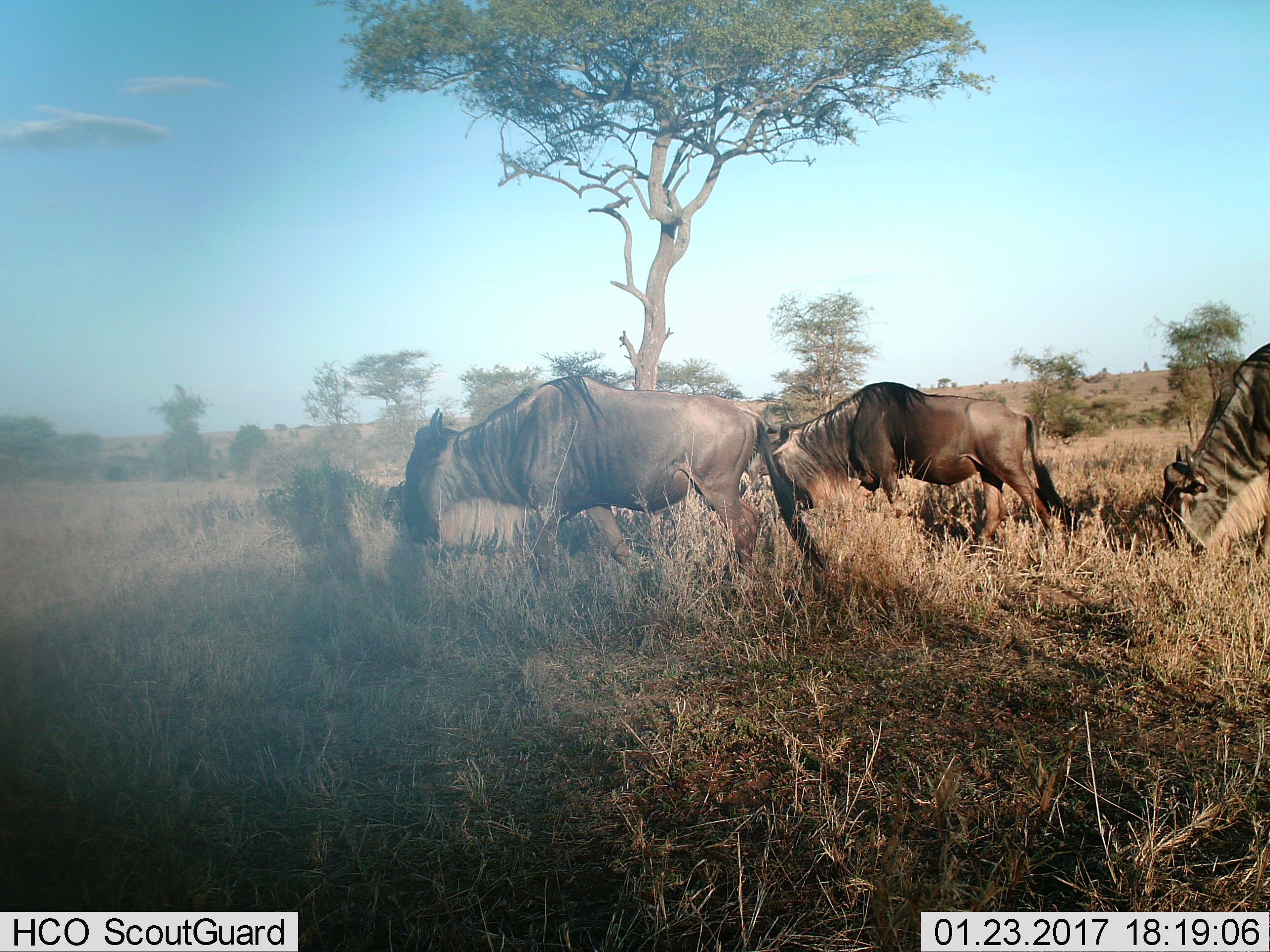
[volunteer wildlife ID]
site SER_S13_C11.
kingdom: Animalia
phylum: Chordata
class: Mammalia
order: Artiodactyla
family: Bovidae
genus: Connochaetes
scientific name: Connochaetes taurinus taurinus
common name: blue wildebeest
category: wildebeestblue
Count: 3.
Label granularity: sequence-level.